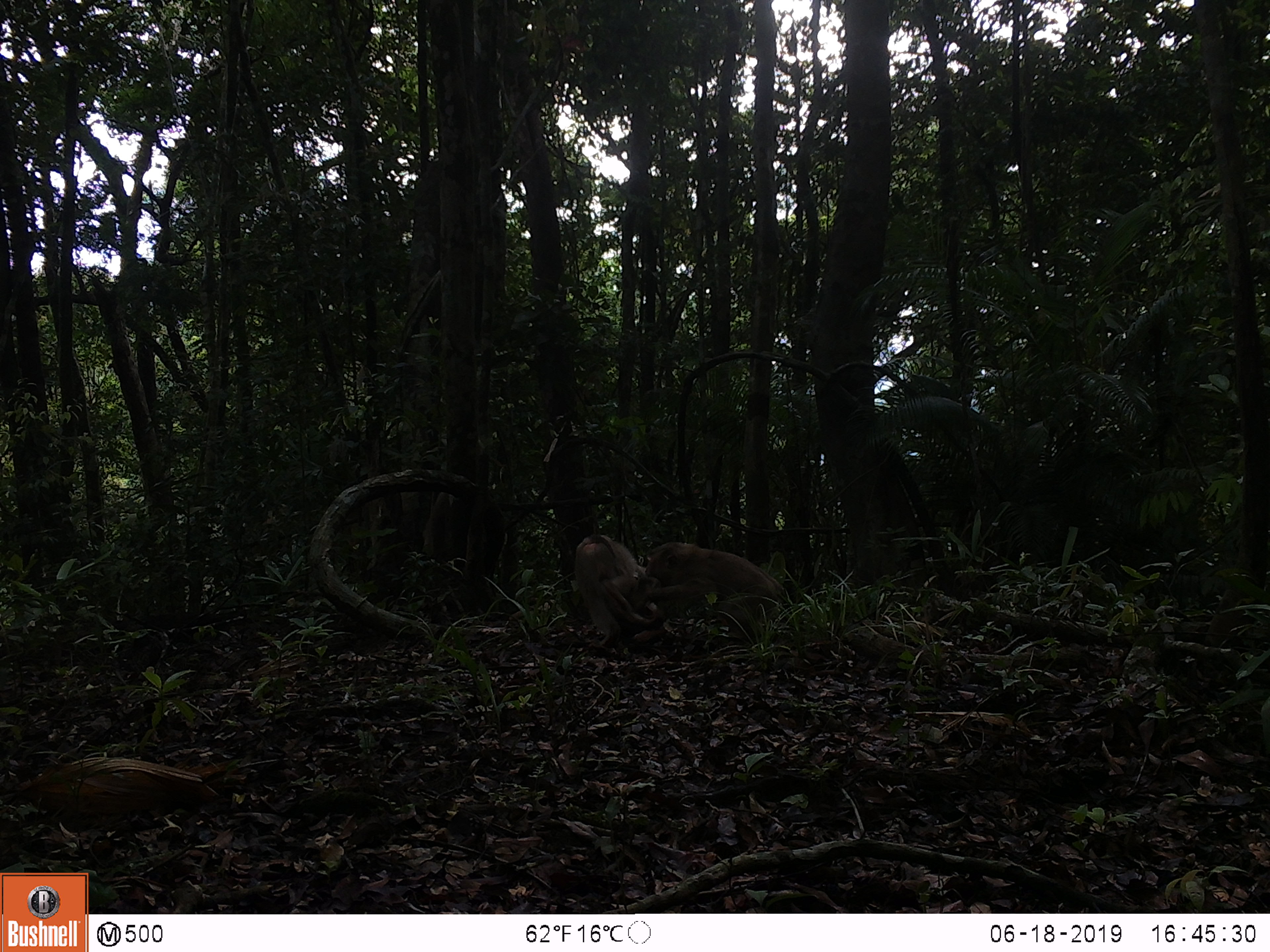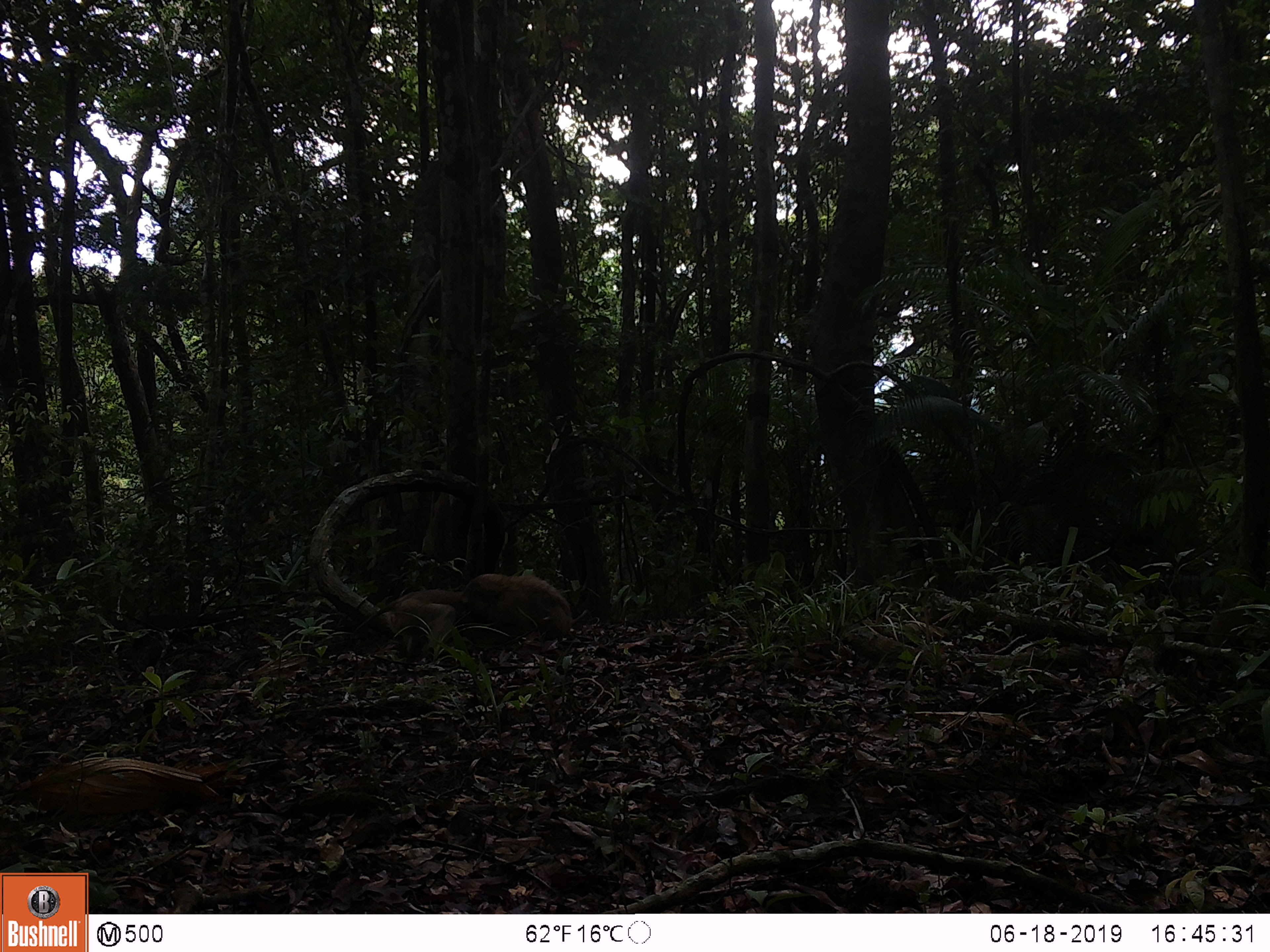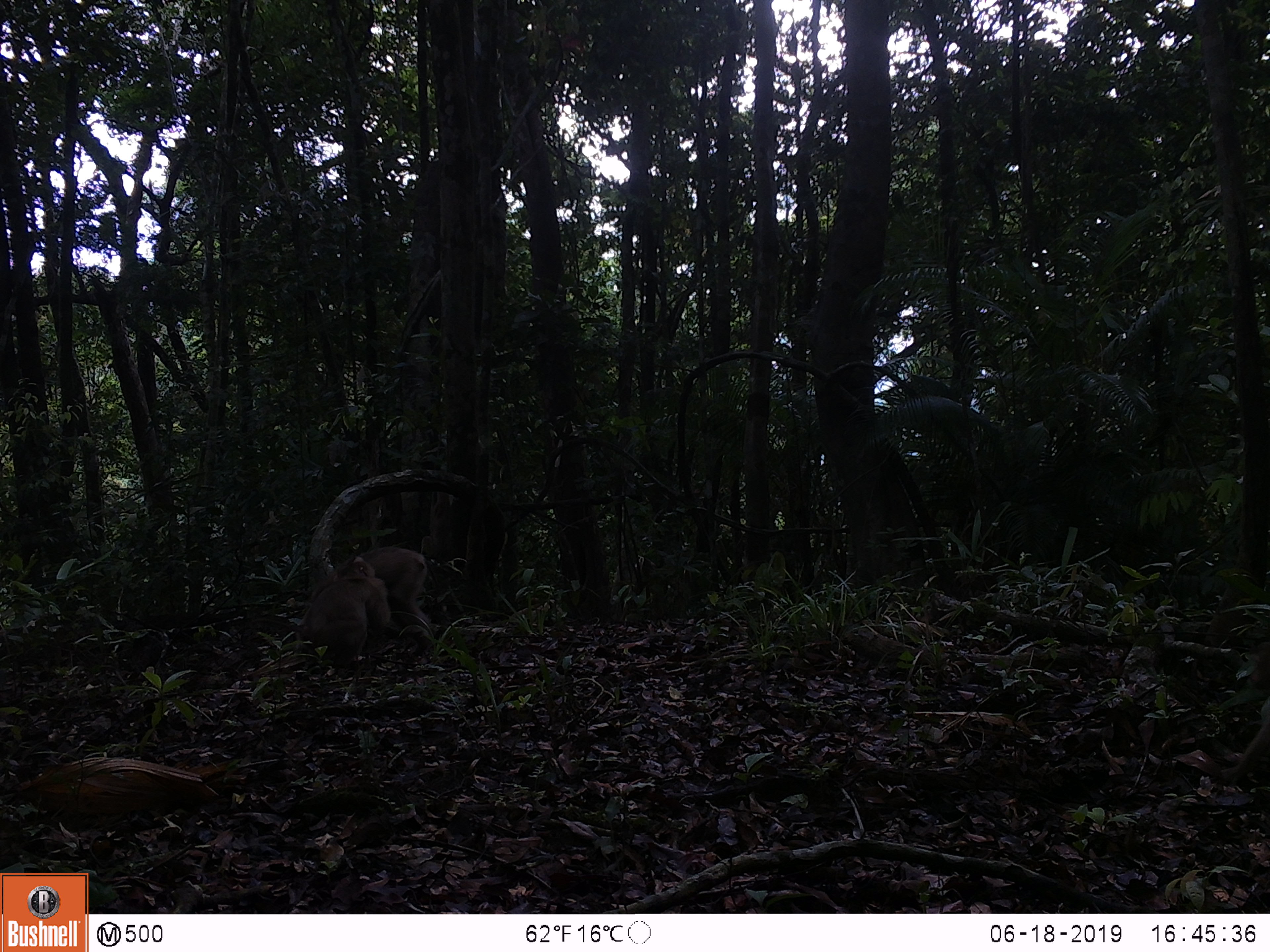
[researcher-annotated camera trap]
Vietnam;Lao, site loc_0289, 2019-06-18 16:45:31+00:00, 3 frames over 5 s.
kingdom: Animalia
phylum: Chordata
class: Mammalia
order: Primates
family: Cercopithecidae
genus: Macaca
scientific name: Macaca nemestrina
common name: pig-tailed macaque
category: pig tailed macaque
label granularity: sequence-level